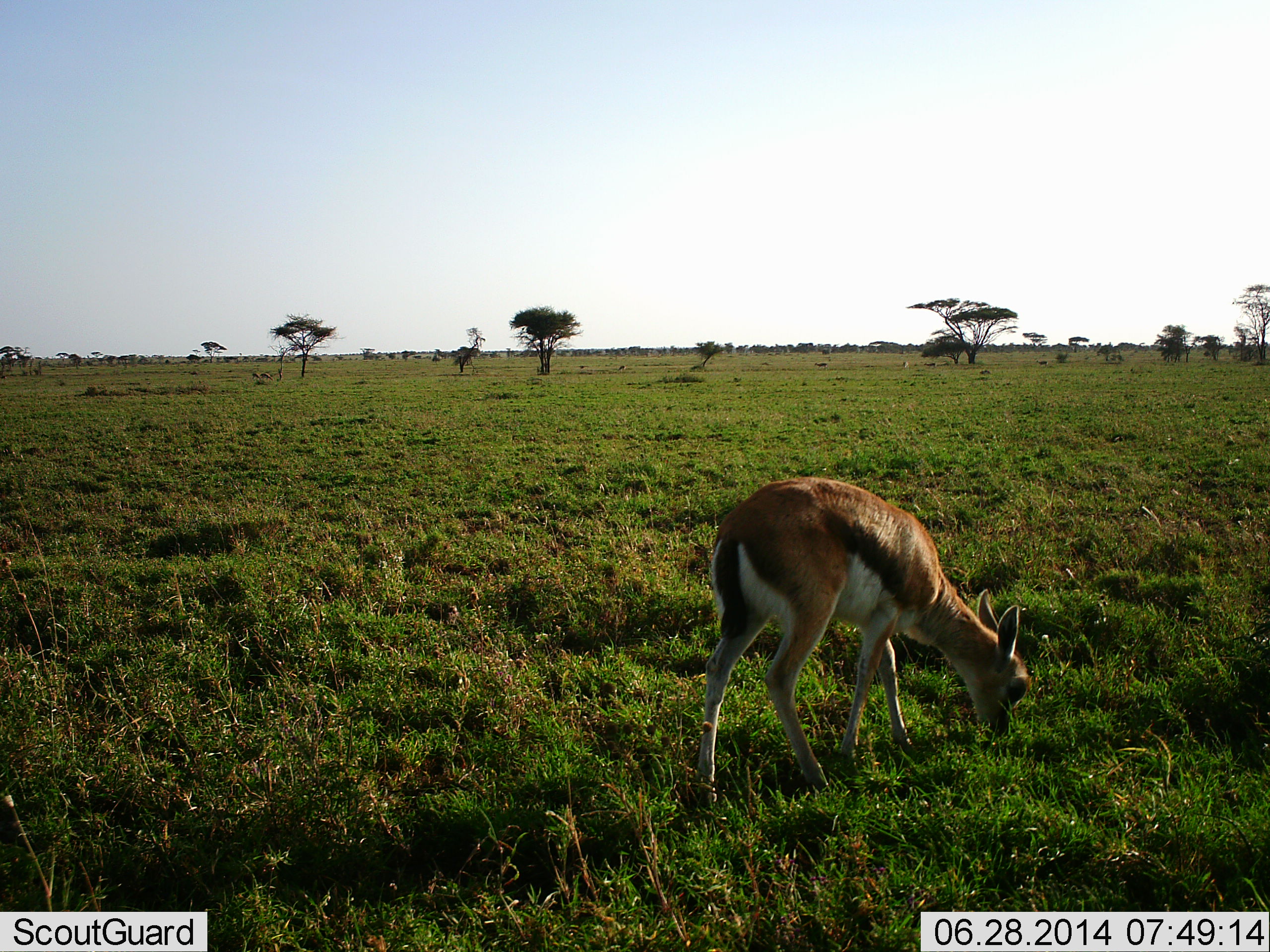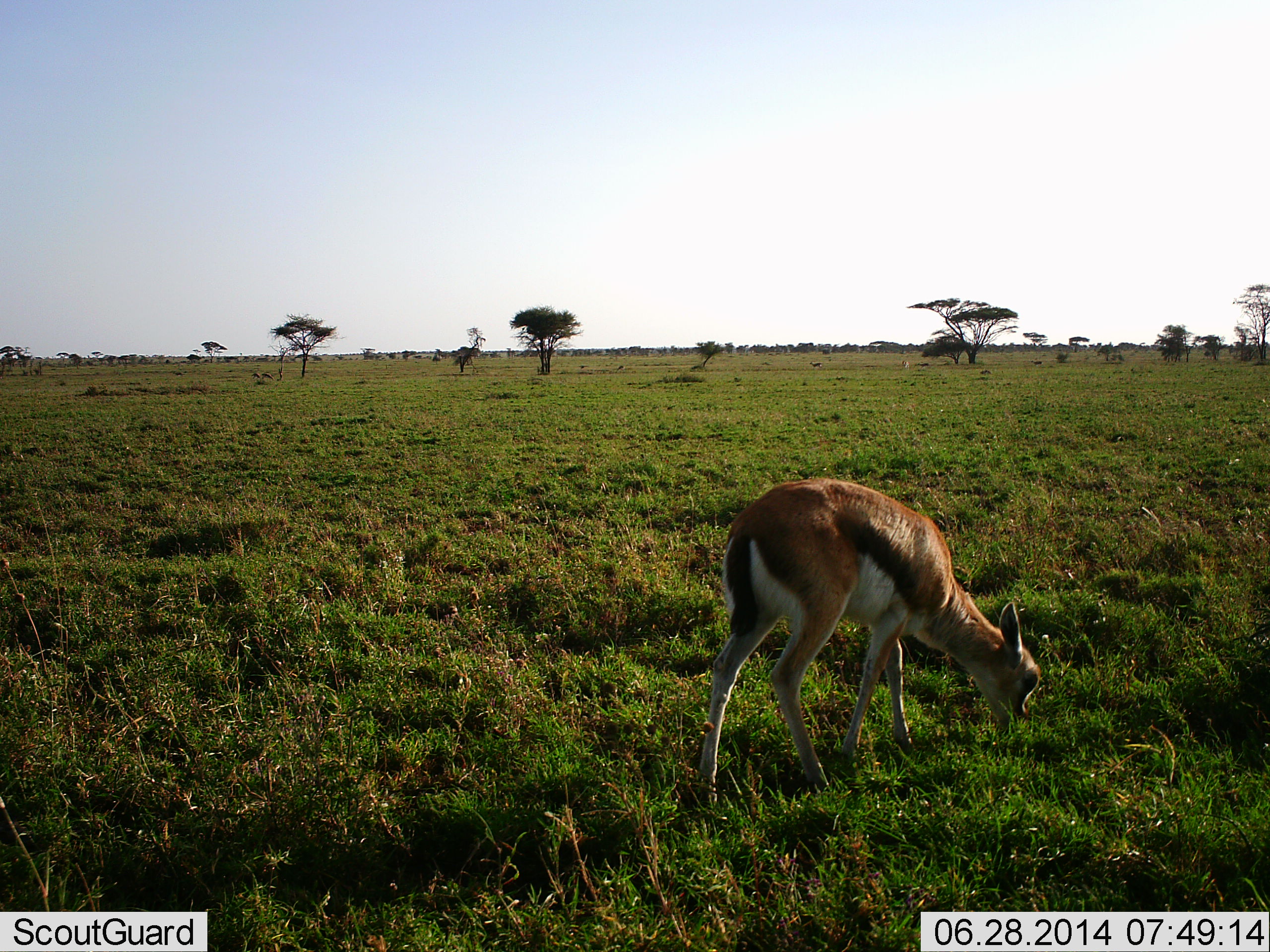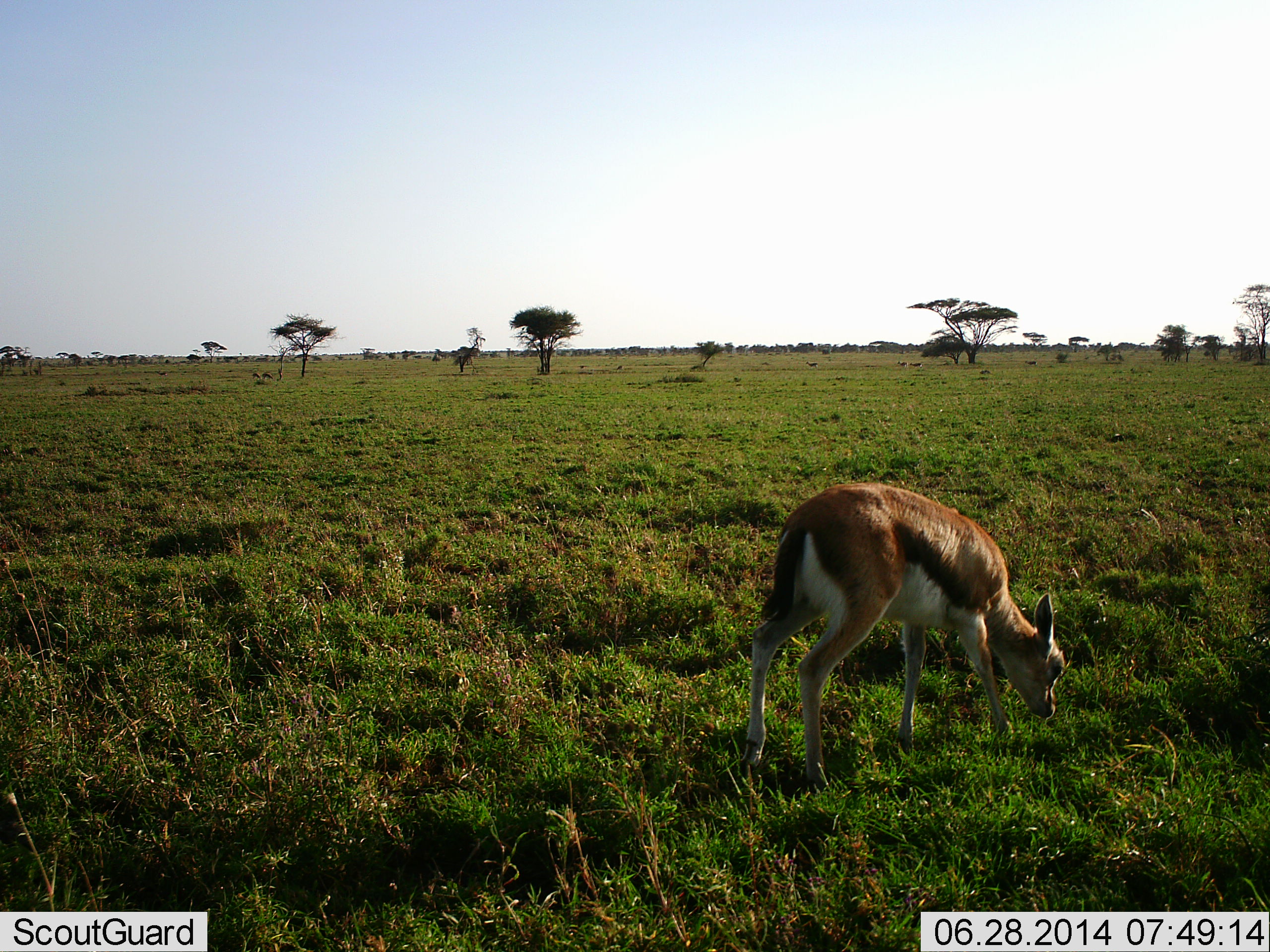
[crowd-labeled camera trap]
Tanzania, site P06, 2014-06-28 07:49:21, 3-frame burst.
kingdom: Animalia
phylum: Chordata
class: Mammalia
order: Artiodactyla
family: Bovidae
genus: Eudorcas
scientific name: Eudorcas thomsonii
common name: thomson's gazelle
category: gazellethomsons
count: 1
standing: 20%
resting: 0%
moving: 20%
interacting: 0%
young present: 10%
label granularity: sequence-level